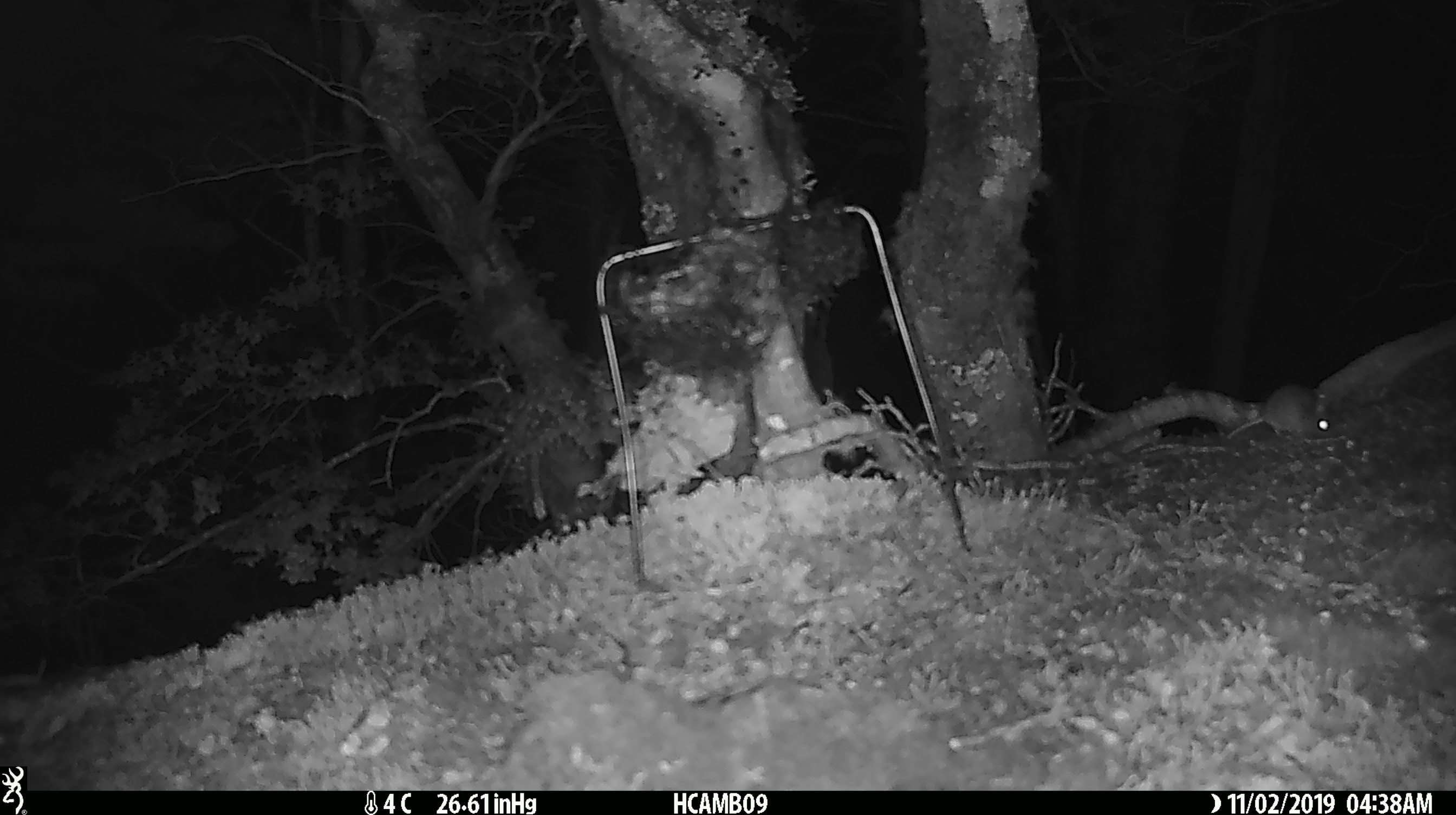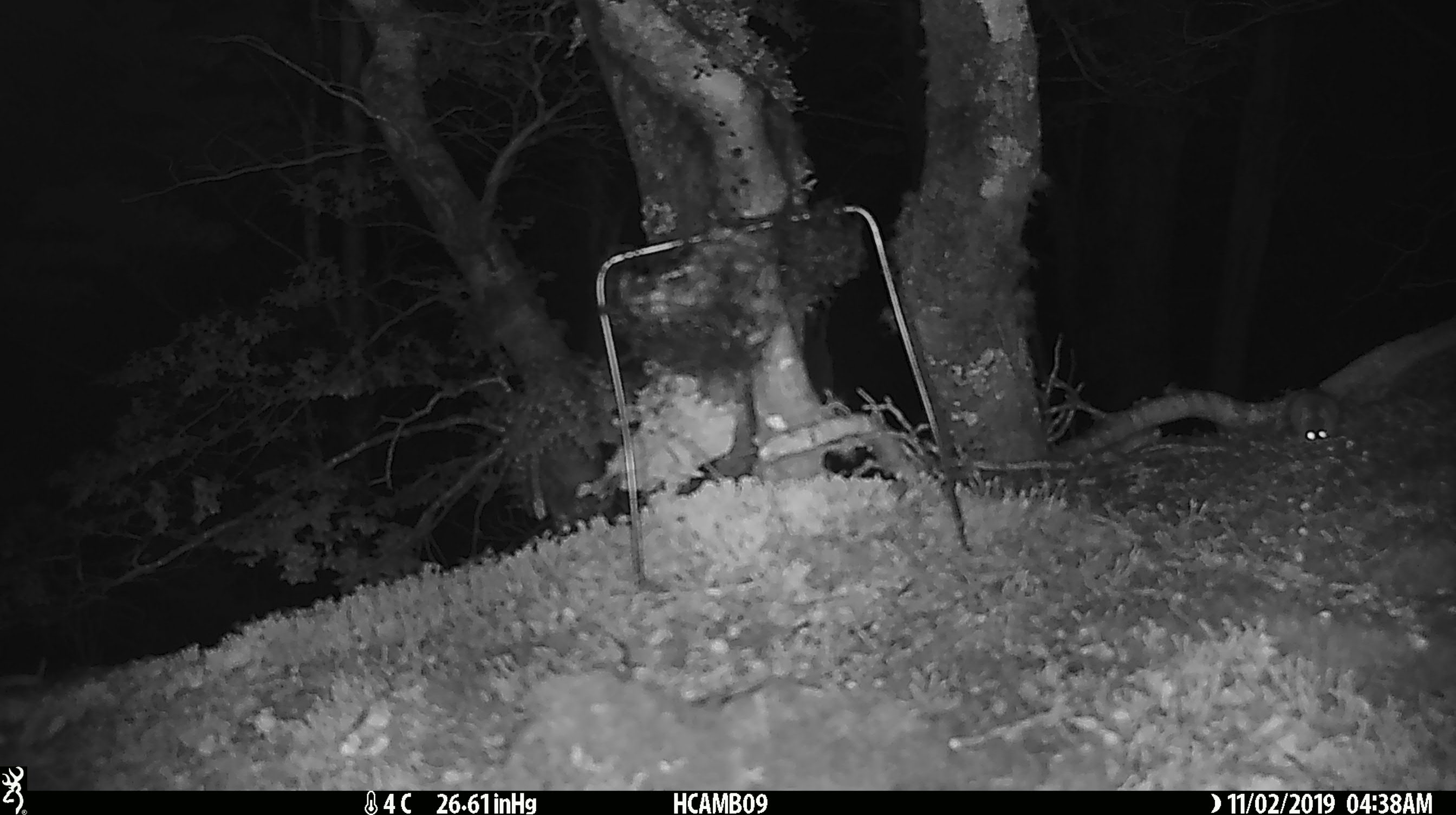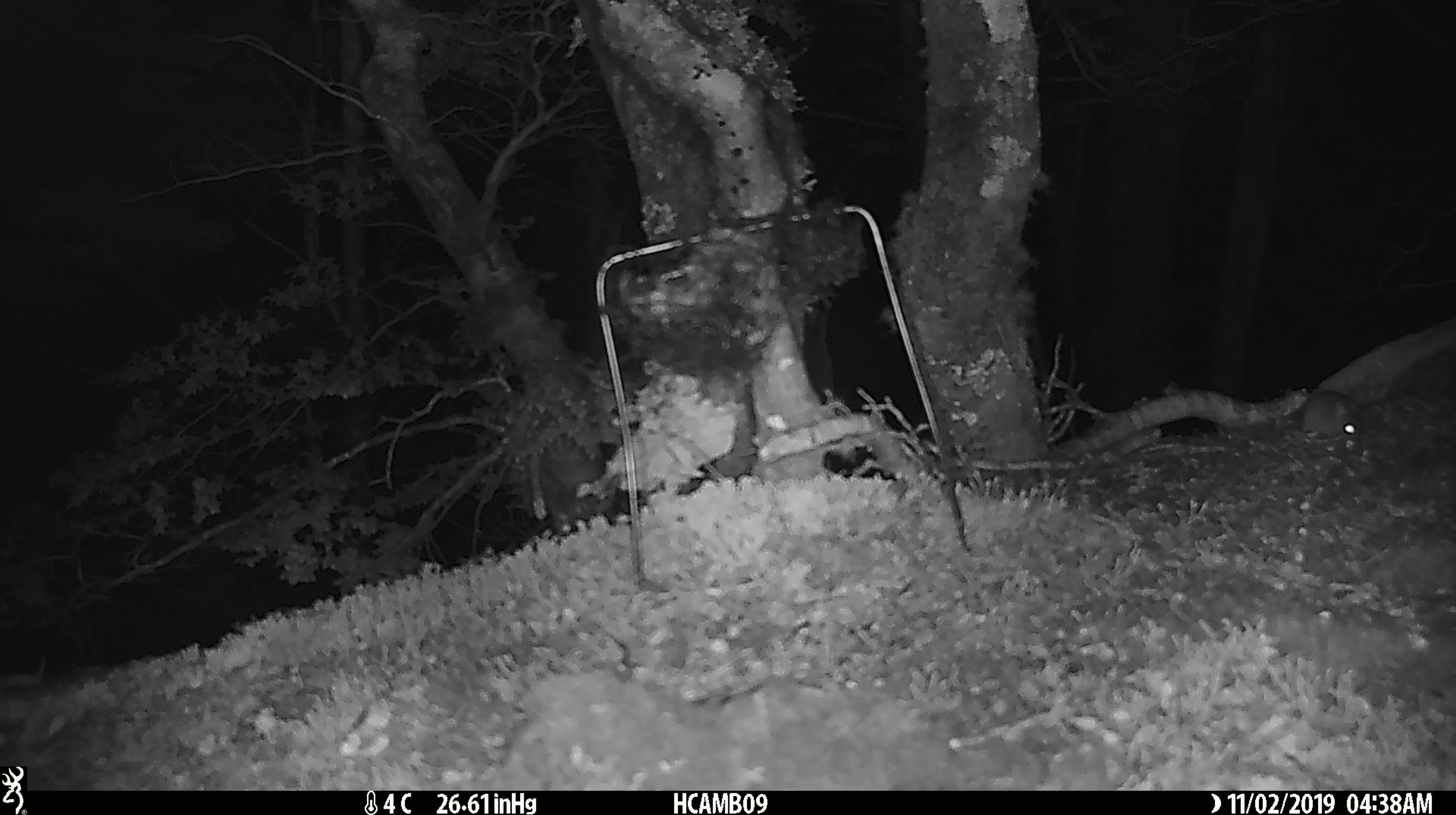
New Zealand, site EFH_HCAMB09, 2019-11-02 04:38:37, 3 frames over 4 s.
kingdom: Animalia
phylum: Chordata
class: Mammalia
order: Rodentia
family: Muridae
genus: Mus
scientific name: Mus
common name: mouse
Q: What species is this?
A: Mouse (Mus).